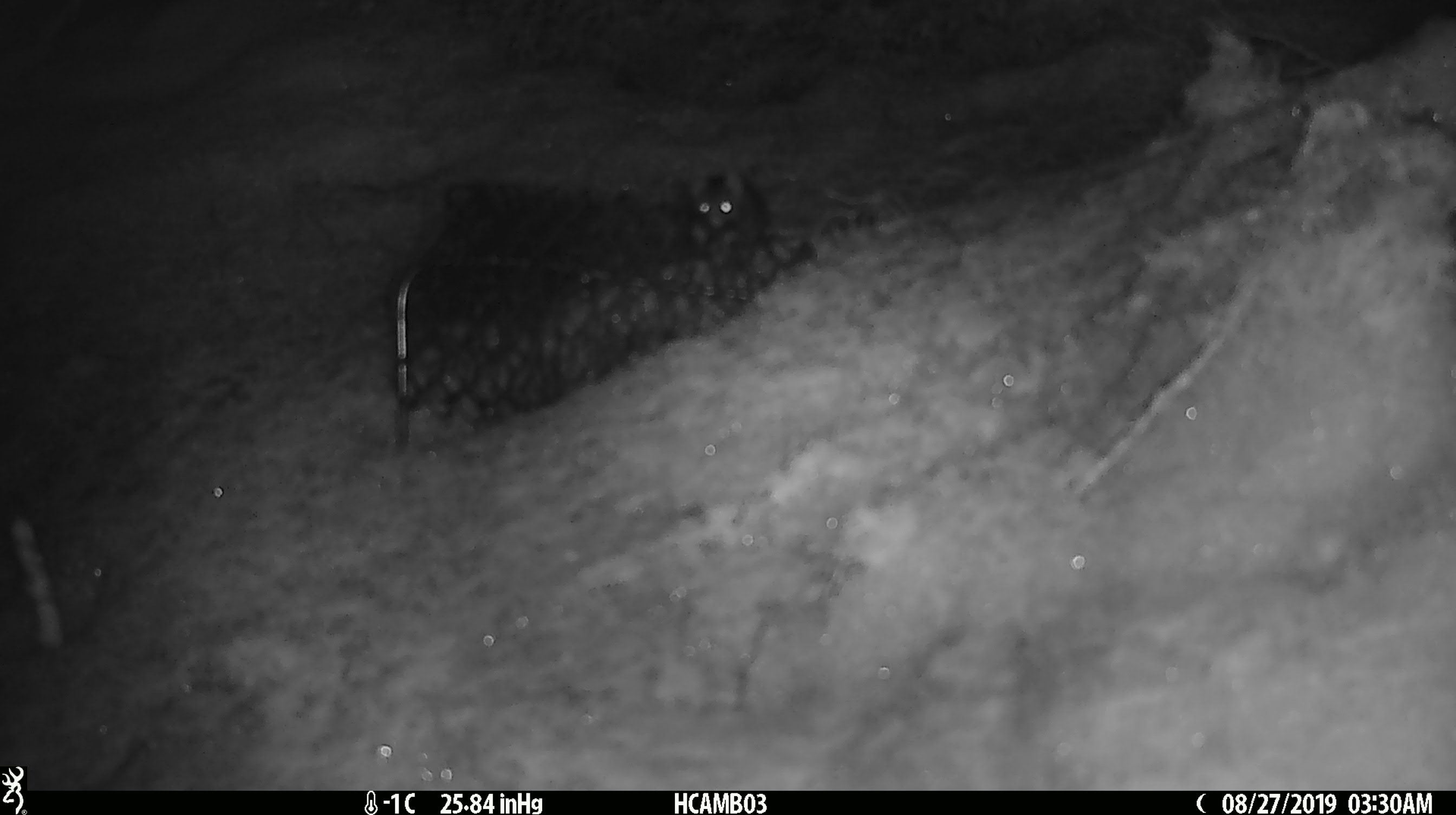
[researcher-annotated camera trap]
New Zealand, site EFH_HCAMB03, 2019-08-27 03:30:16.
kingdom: Animalia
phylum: Chordata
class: Mammalia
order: Rodentia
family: Muridae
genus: Mus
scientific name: Mus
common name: mouse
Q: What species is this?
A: Mouse (Mus).